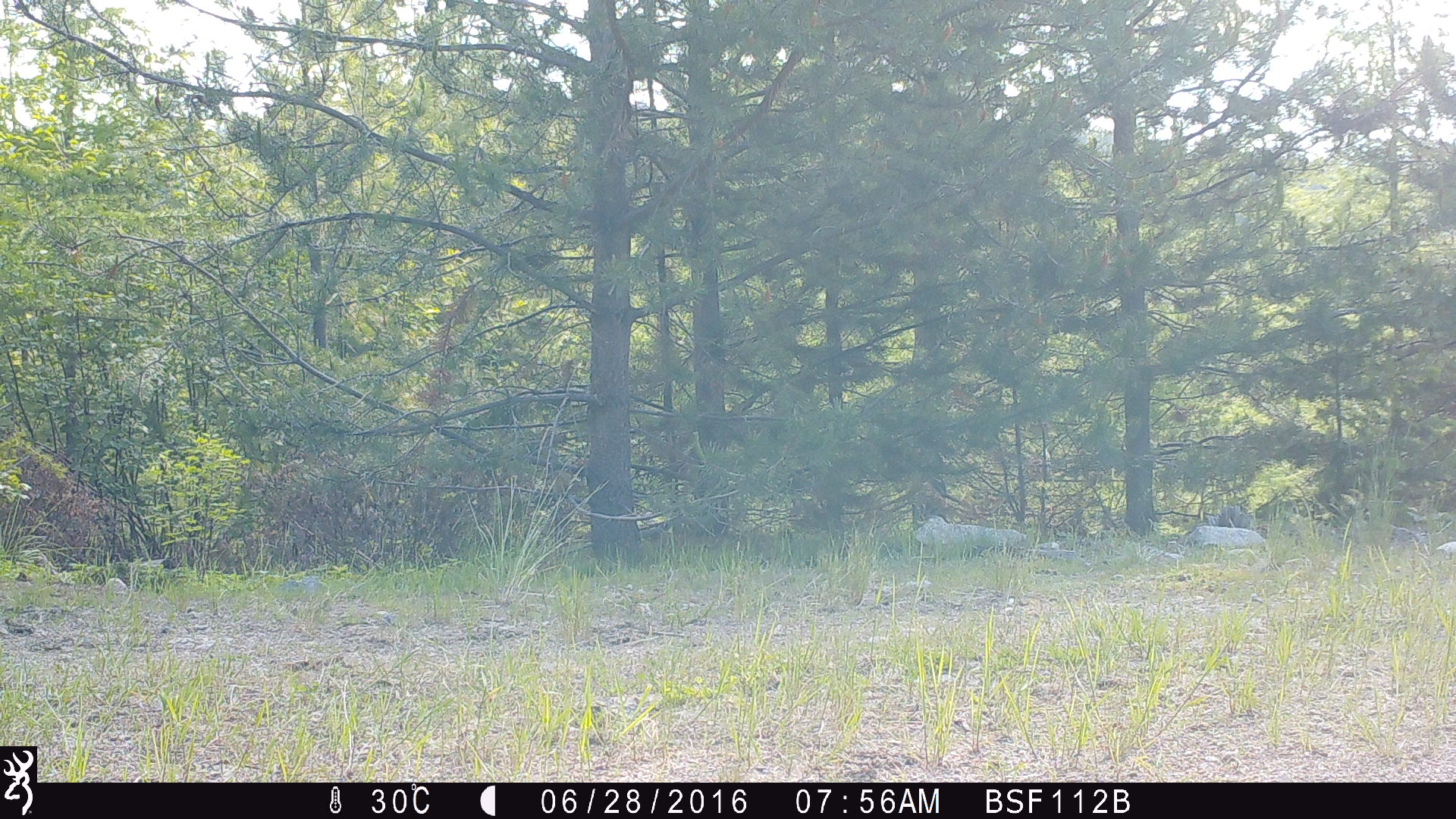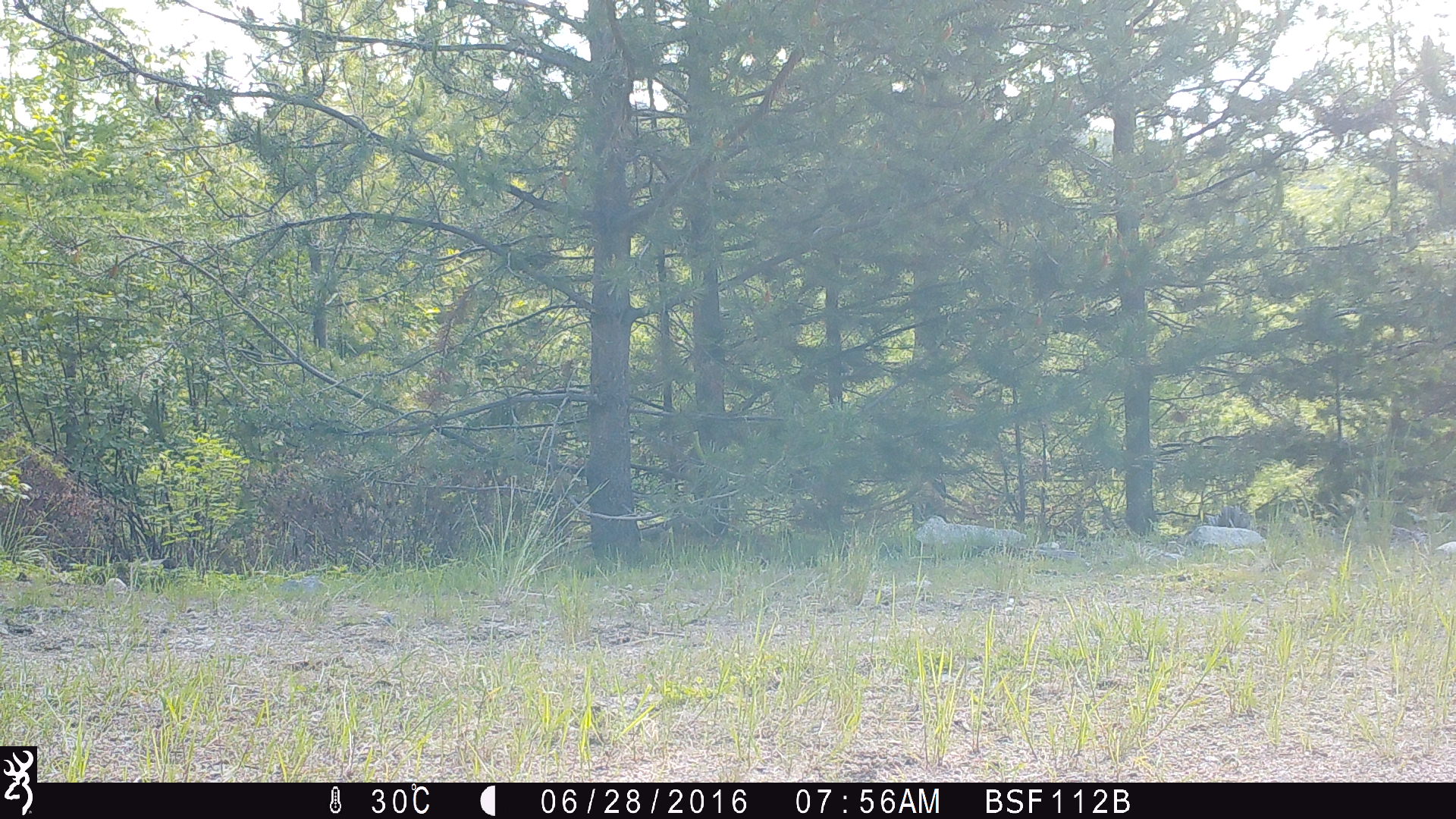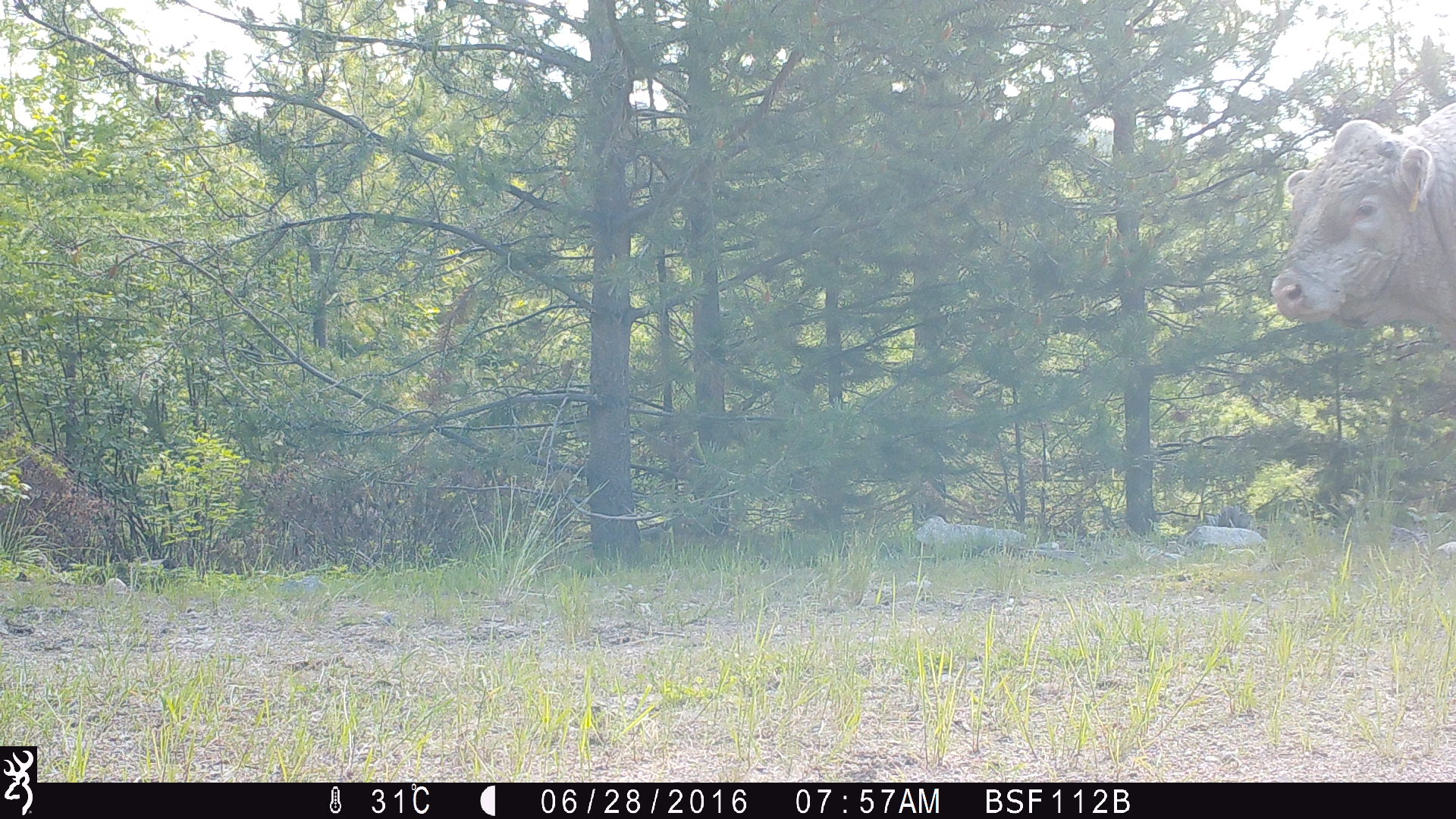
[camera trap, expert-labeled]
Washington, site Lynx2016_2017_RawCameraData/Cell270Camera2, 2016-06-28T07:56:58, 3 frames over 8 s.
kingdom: Animalia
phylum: Chordata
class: Mammalia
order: Artiodactyla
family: Bovidae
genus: Bos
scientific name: Bos taurus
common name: domestic cattle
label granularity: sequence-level